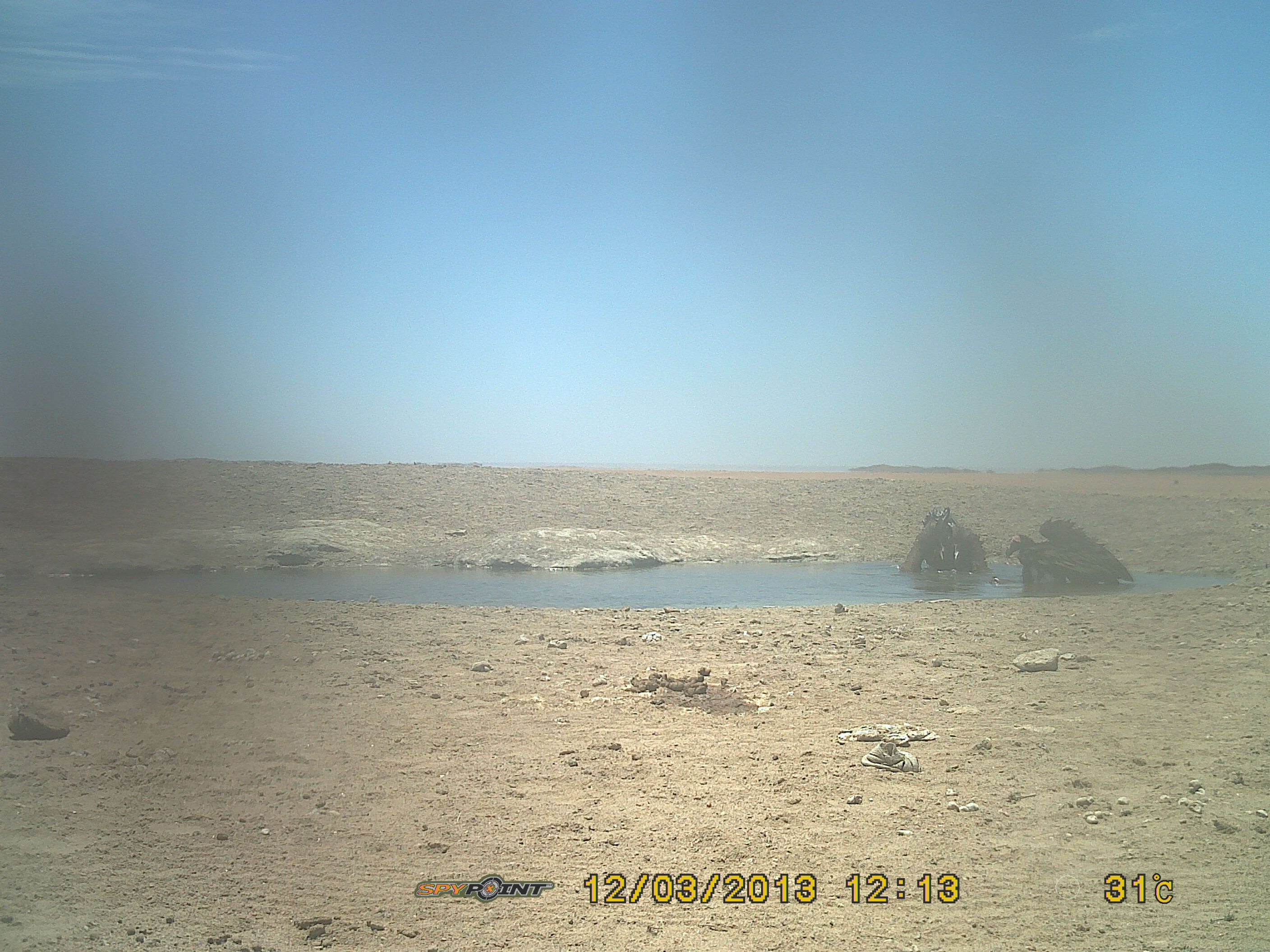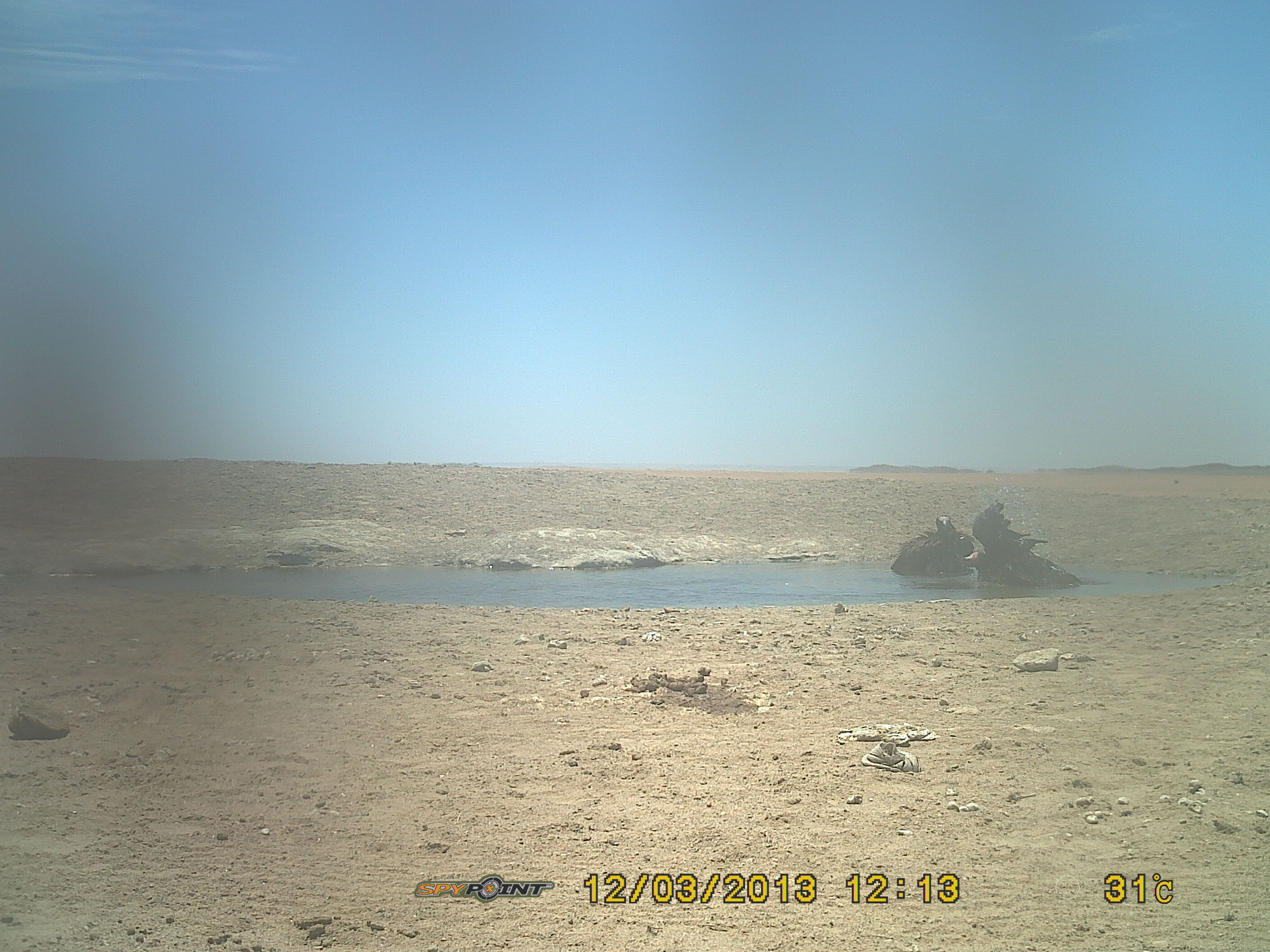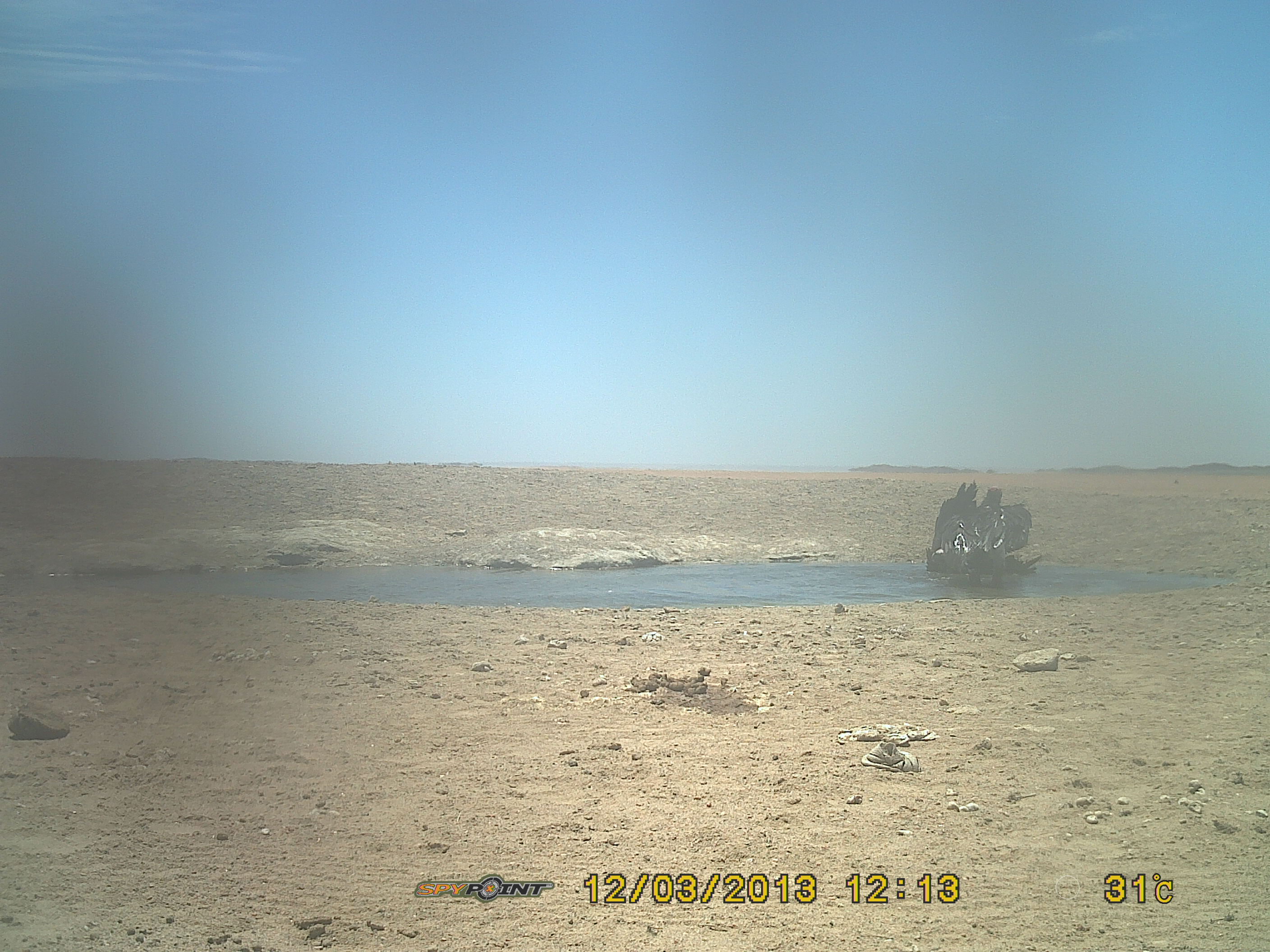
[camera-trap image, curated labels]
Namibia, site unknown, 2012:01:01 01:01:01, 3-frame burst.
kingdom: Animalia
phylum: Chordata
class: Aves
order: Accipitriformes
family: Accipitridae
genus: Torgos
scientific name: Torgos tracheliotos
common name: lappet-faced vulture